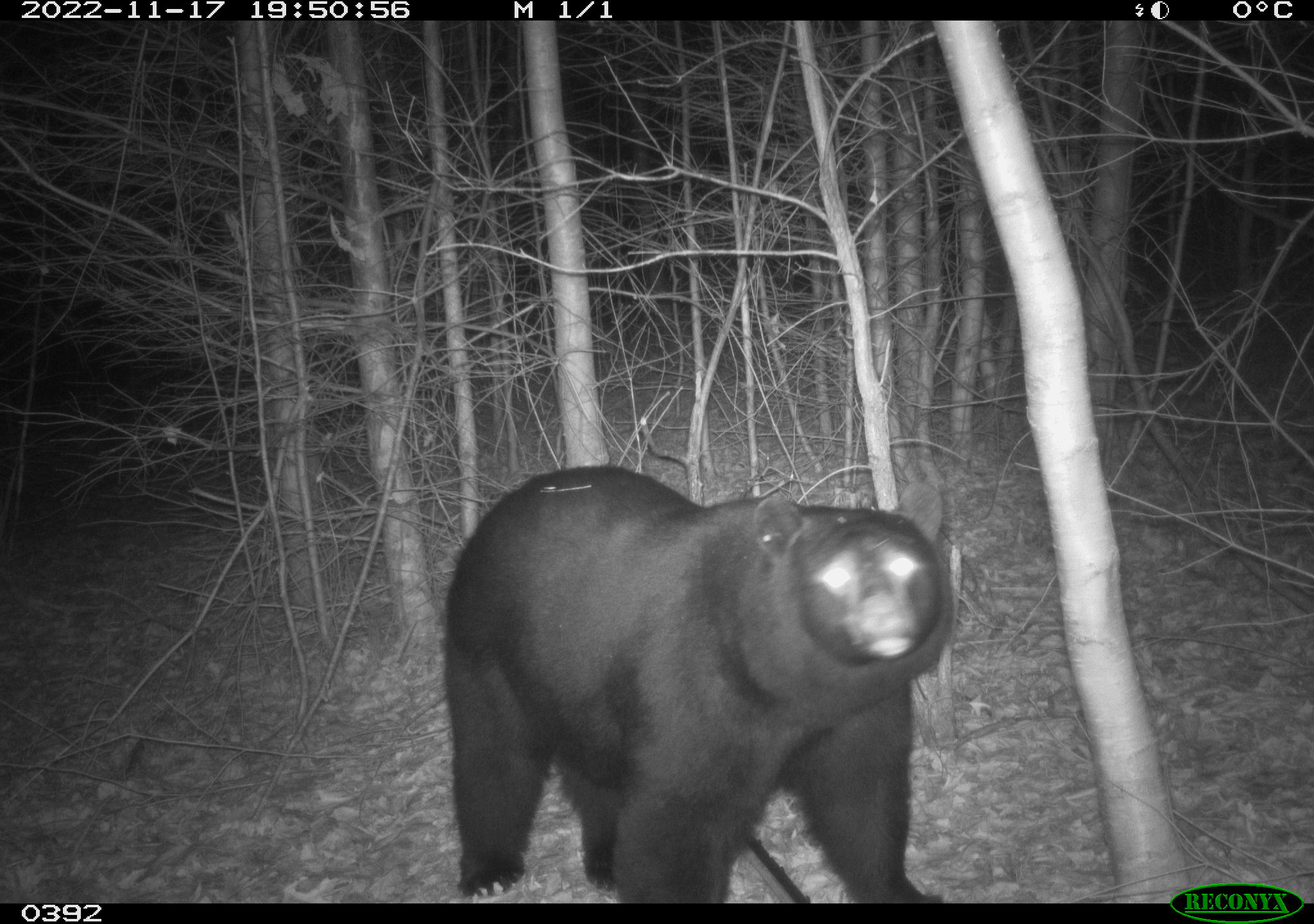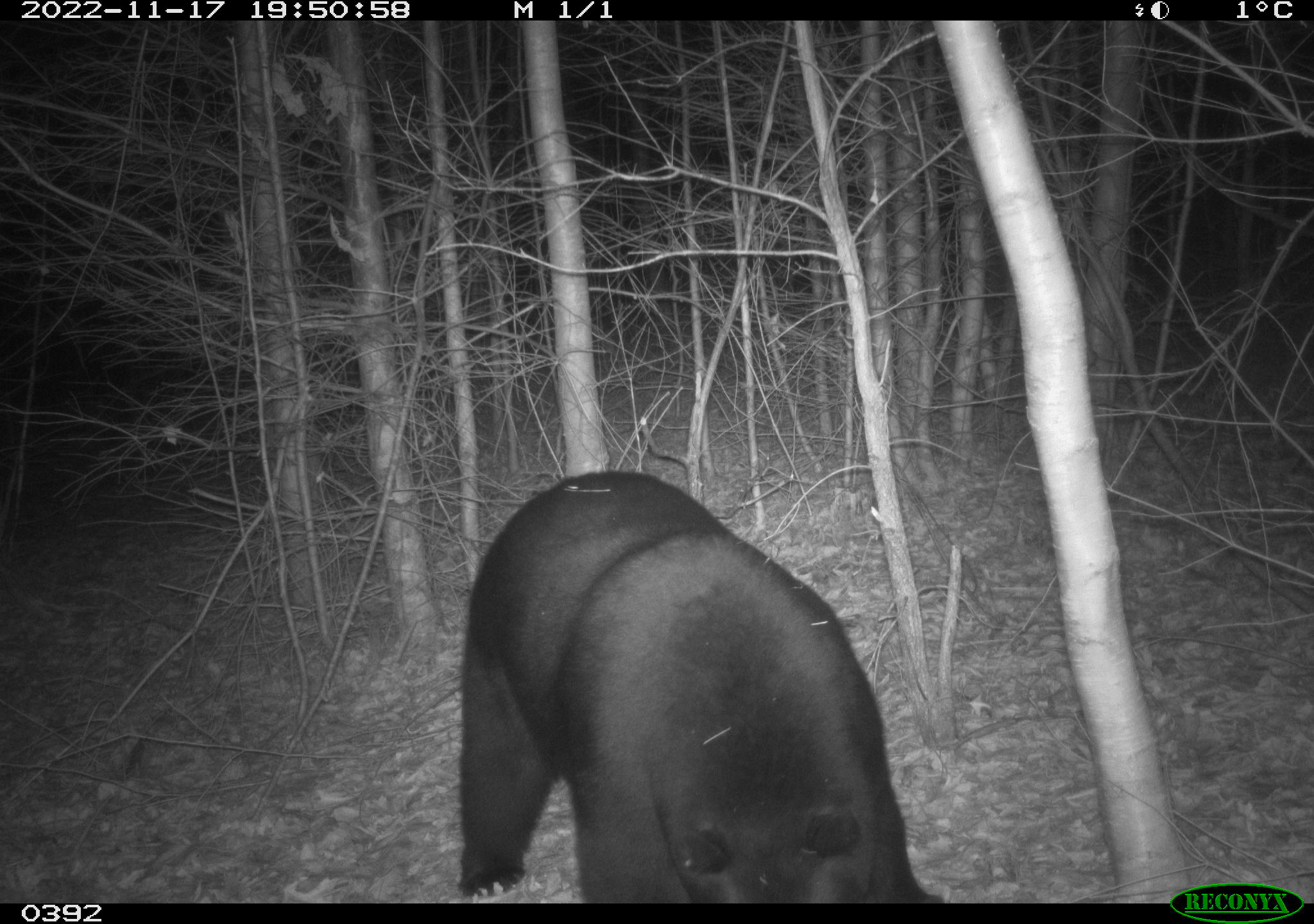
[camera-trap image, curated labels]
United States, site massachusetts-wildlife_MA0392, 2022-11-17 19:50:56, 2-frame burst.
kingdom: Animalia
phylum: Chordata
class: Mammalia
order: Carnivora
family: Ursidae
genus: Ursus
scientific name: Ursus americanus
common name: black bear